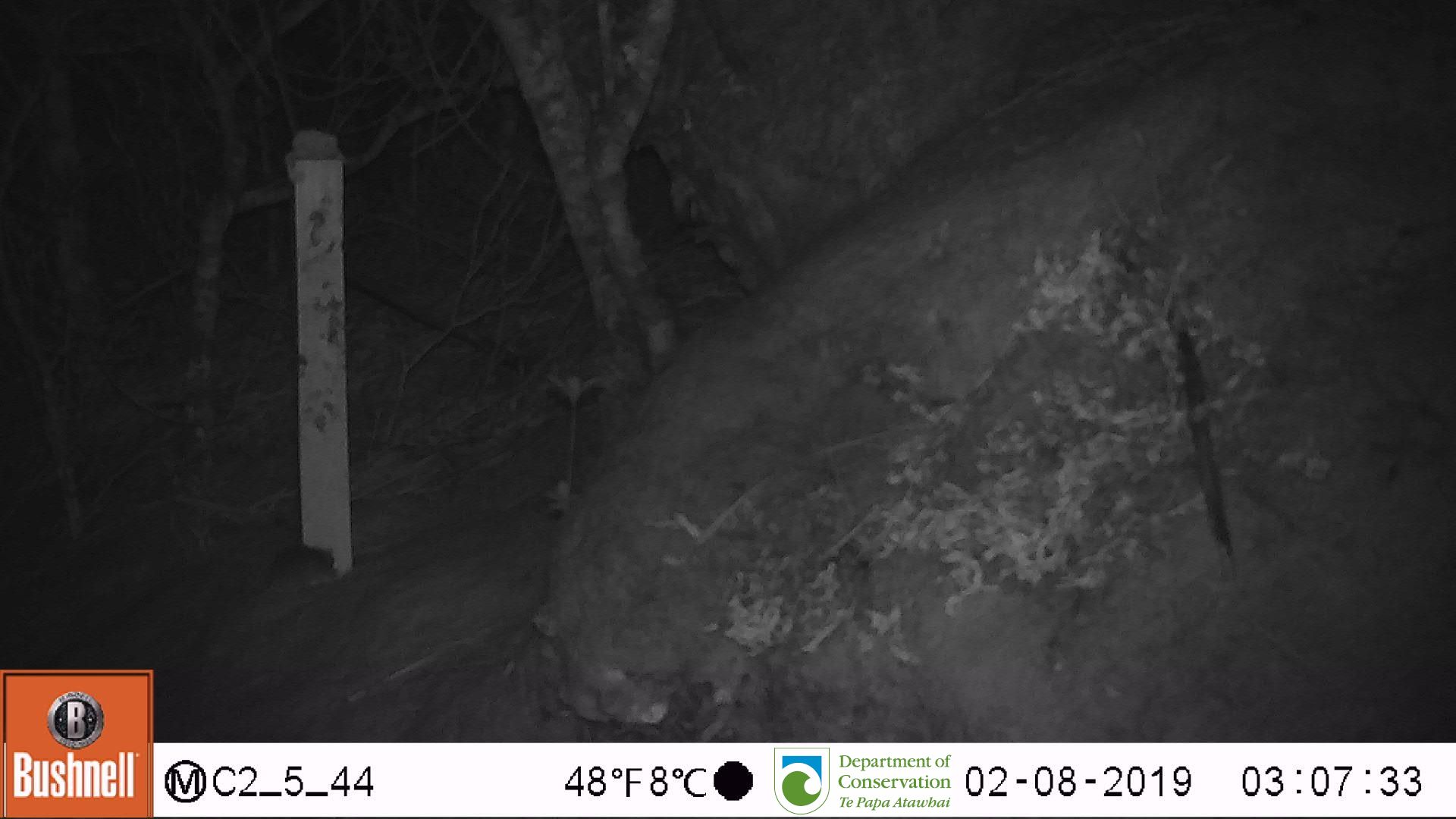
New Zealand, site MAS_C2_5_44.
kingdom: Animalia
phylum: Chordata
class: Mammalia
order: Rodentia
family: Muridae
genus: Mus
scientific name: Mus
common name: mouse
Mouse (Mus).